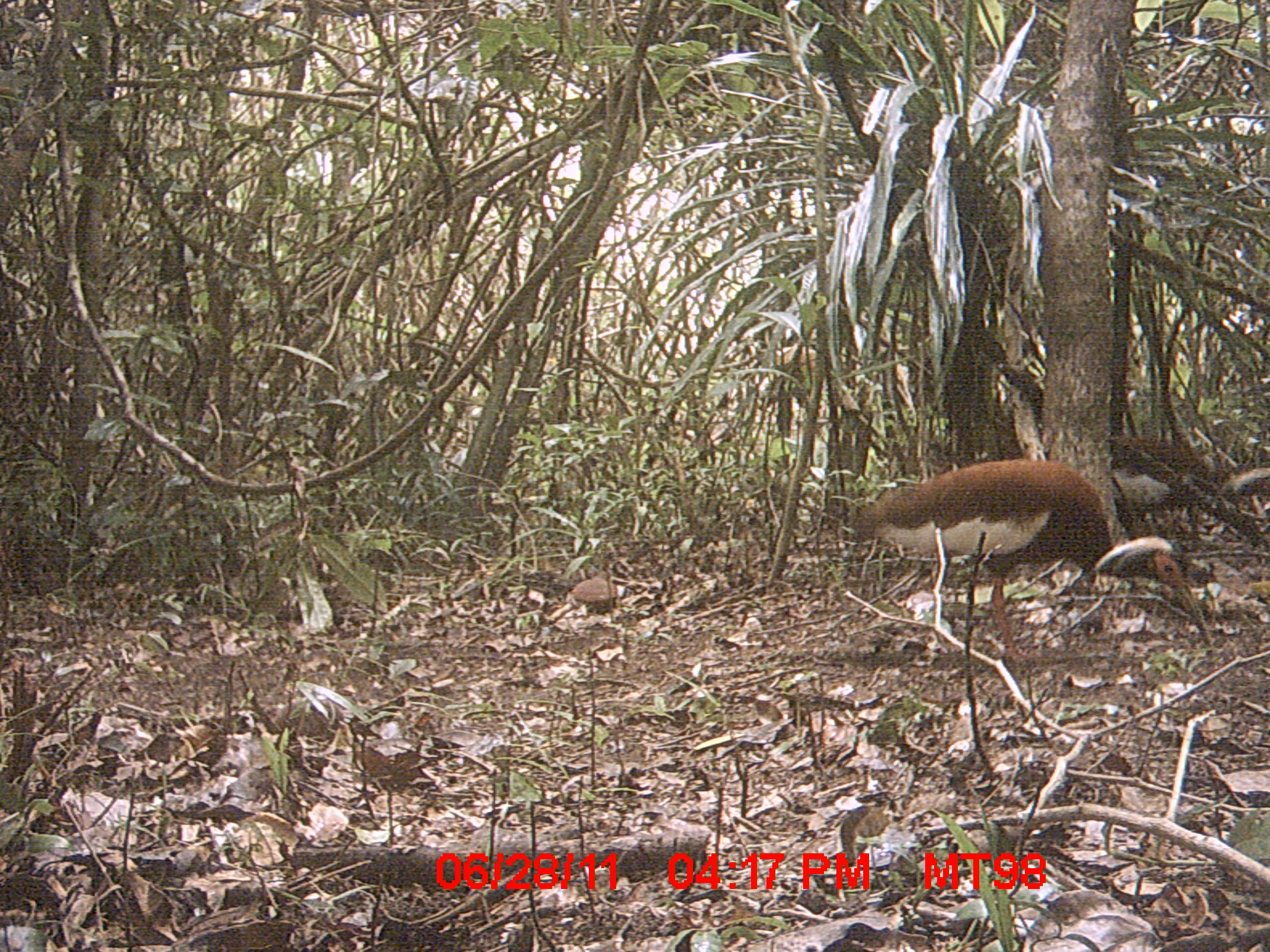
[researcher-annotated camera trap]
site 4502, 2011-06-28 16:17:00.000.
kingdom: Animalia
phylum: Chordata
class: Aves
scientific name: Aves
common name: bird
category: unknown bird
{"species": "unknown bird (bird) (Aves)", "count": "2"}